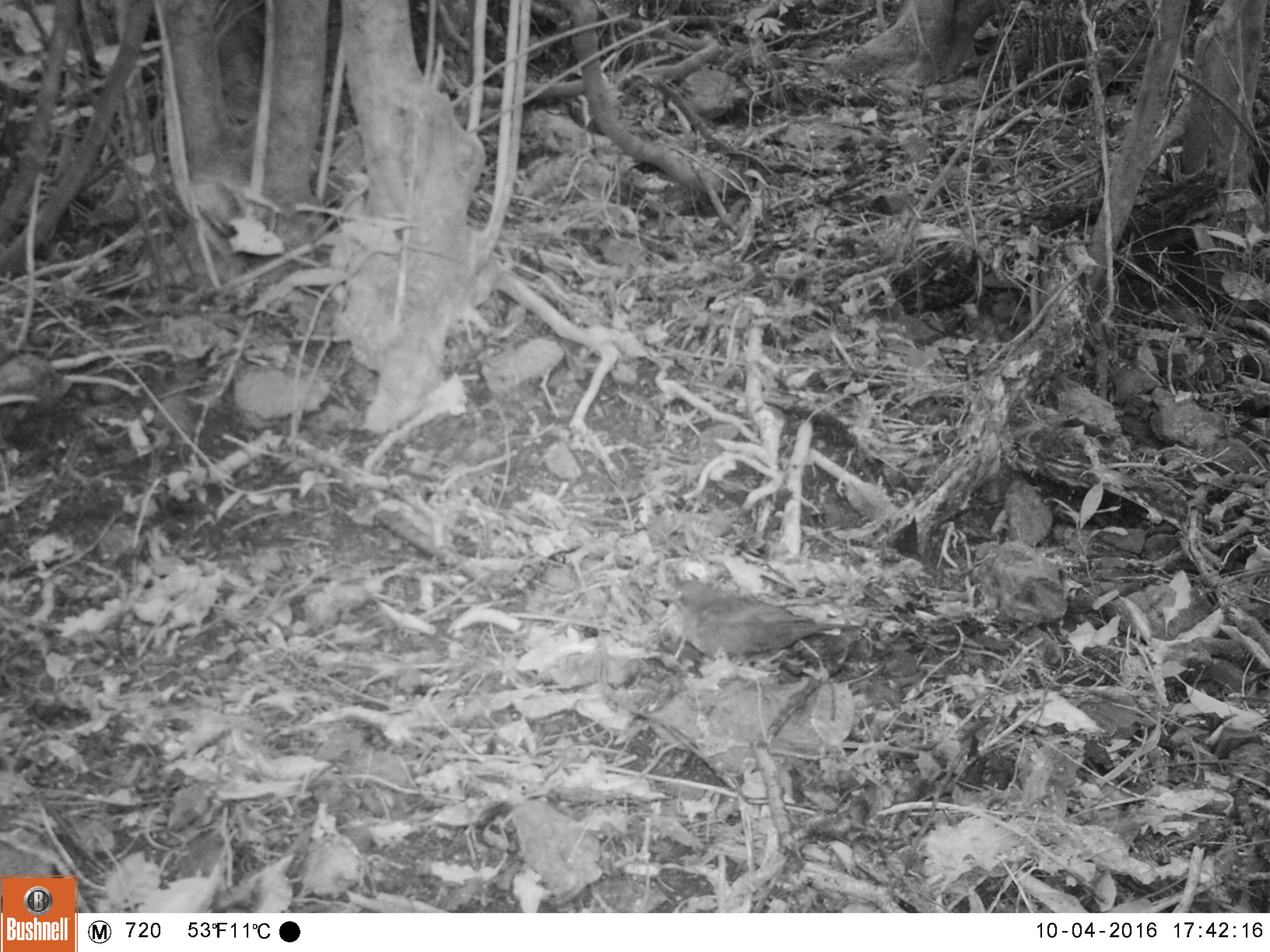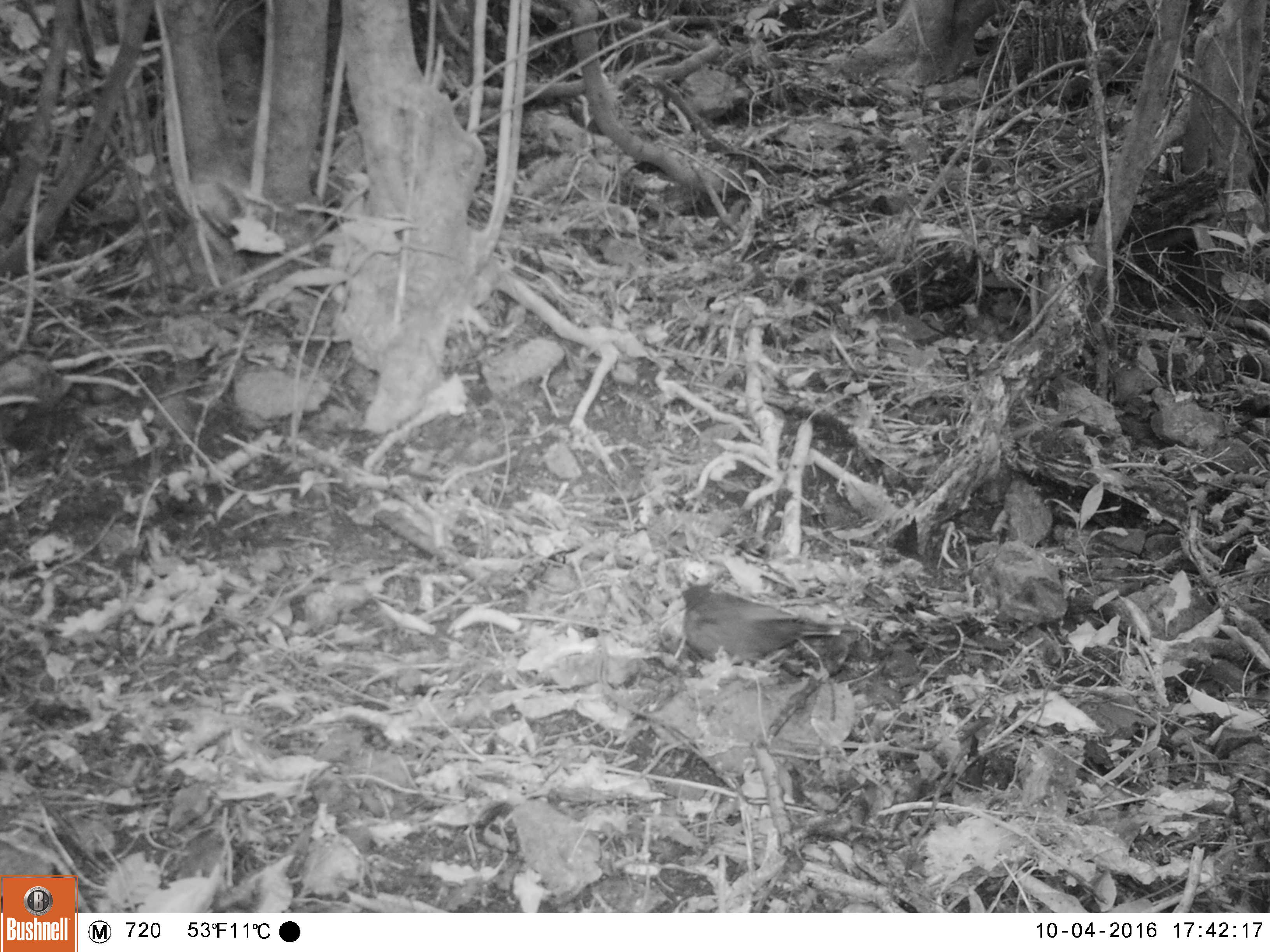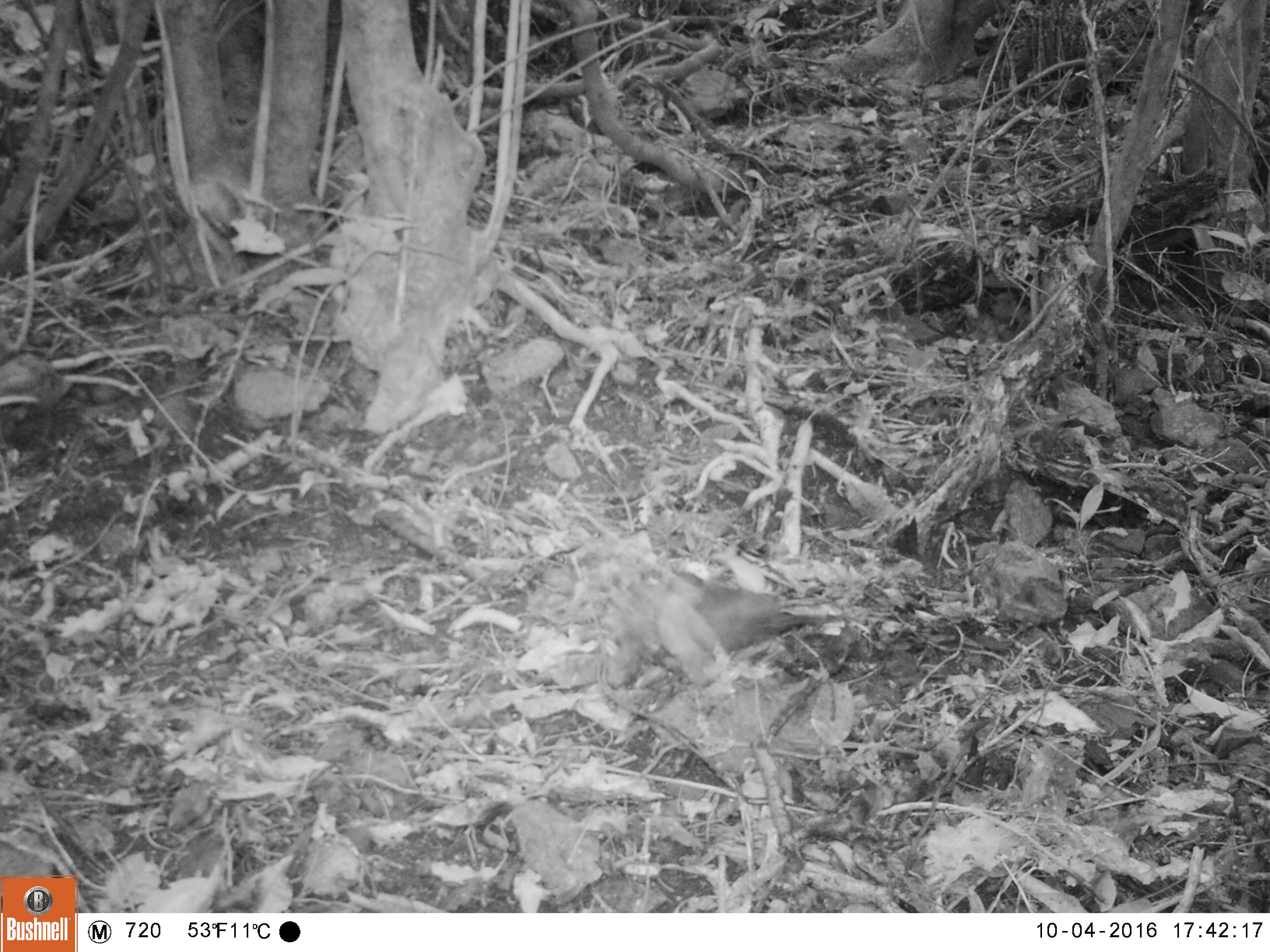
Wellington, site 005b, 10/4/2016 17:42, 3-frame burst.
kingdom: Animalia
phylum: Chordata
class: Aves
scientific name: Aves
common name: bird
Bird (Aves).